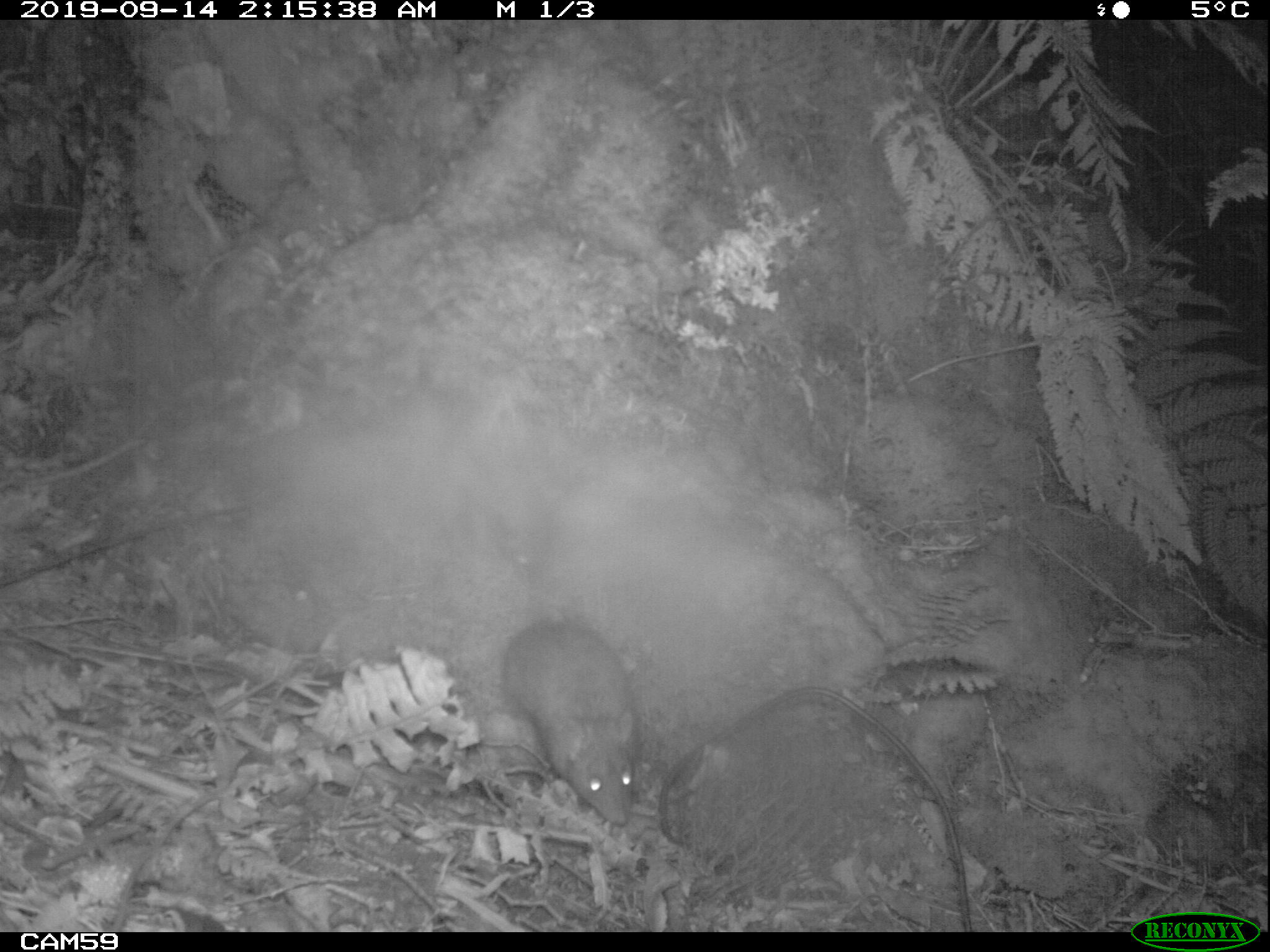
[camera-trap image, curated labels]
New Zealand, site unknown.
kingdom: Animalia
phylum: Chordata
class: Mammalia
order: Rodentia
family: Muridae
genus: Rattus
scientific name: Rattus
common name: rat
Rat (Rattus).